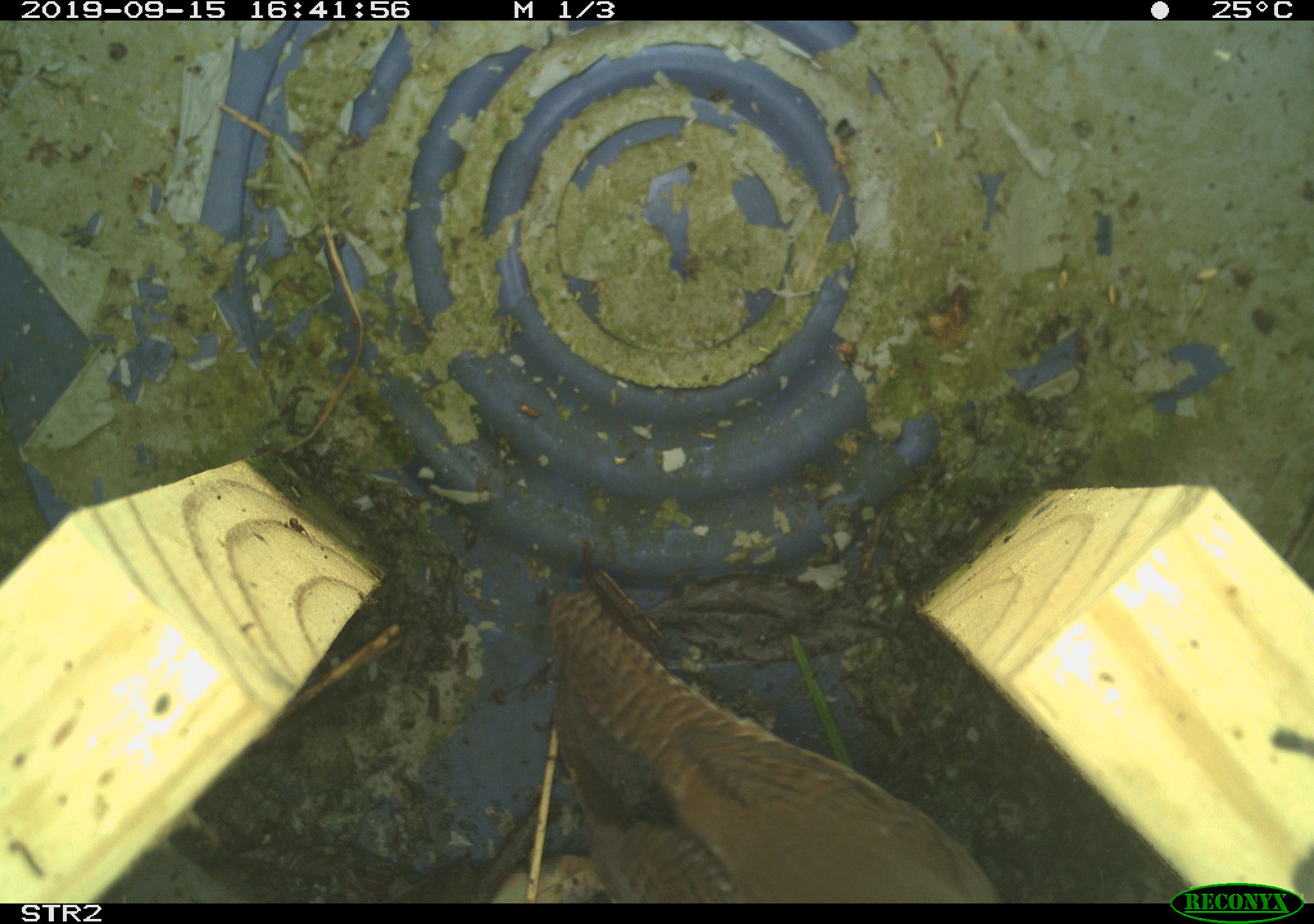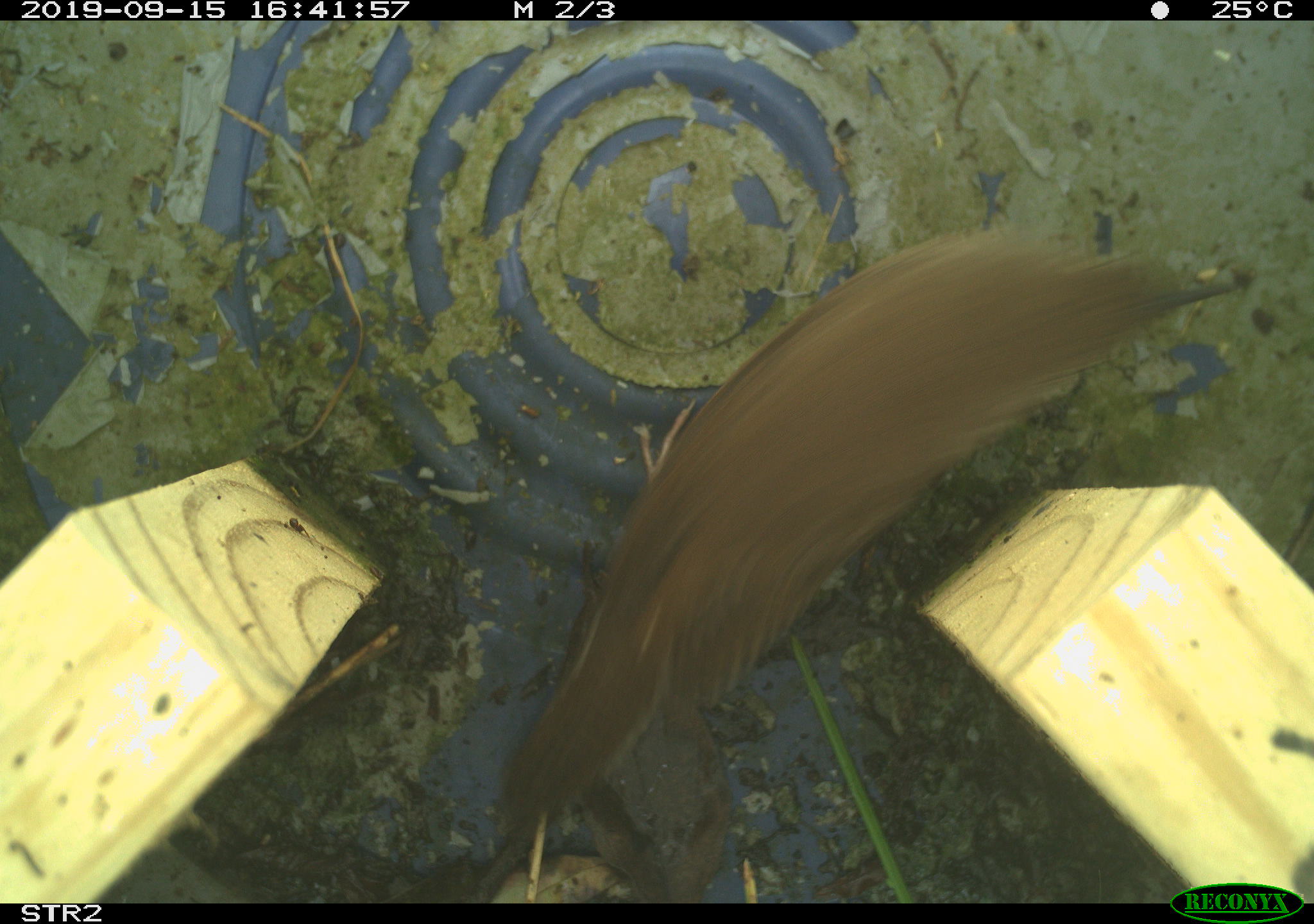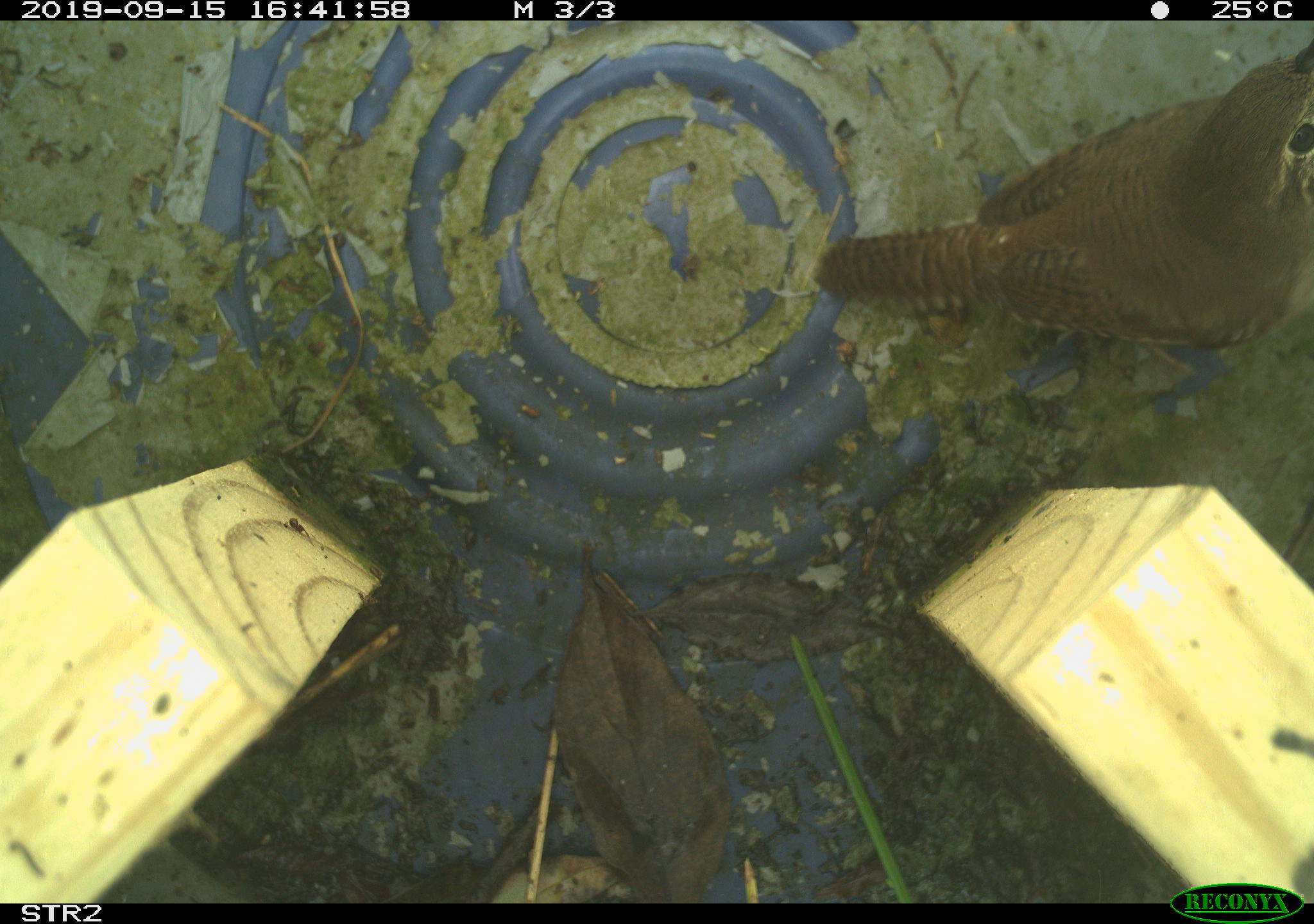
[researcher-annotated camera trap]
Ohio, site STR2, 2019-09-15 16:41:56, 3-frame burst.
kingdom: Animalia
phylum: Chordata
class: Aves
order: Passeriformes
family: Troglodytidae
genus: Troglodytes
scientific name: Troglodytes aedon aedon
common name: northern house wren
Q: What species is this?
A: Northern house wren (Troglodytes aedon aedon).